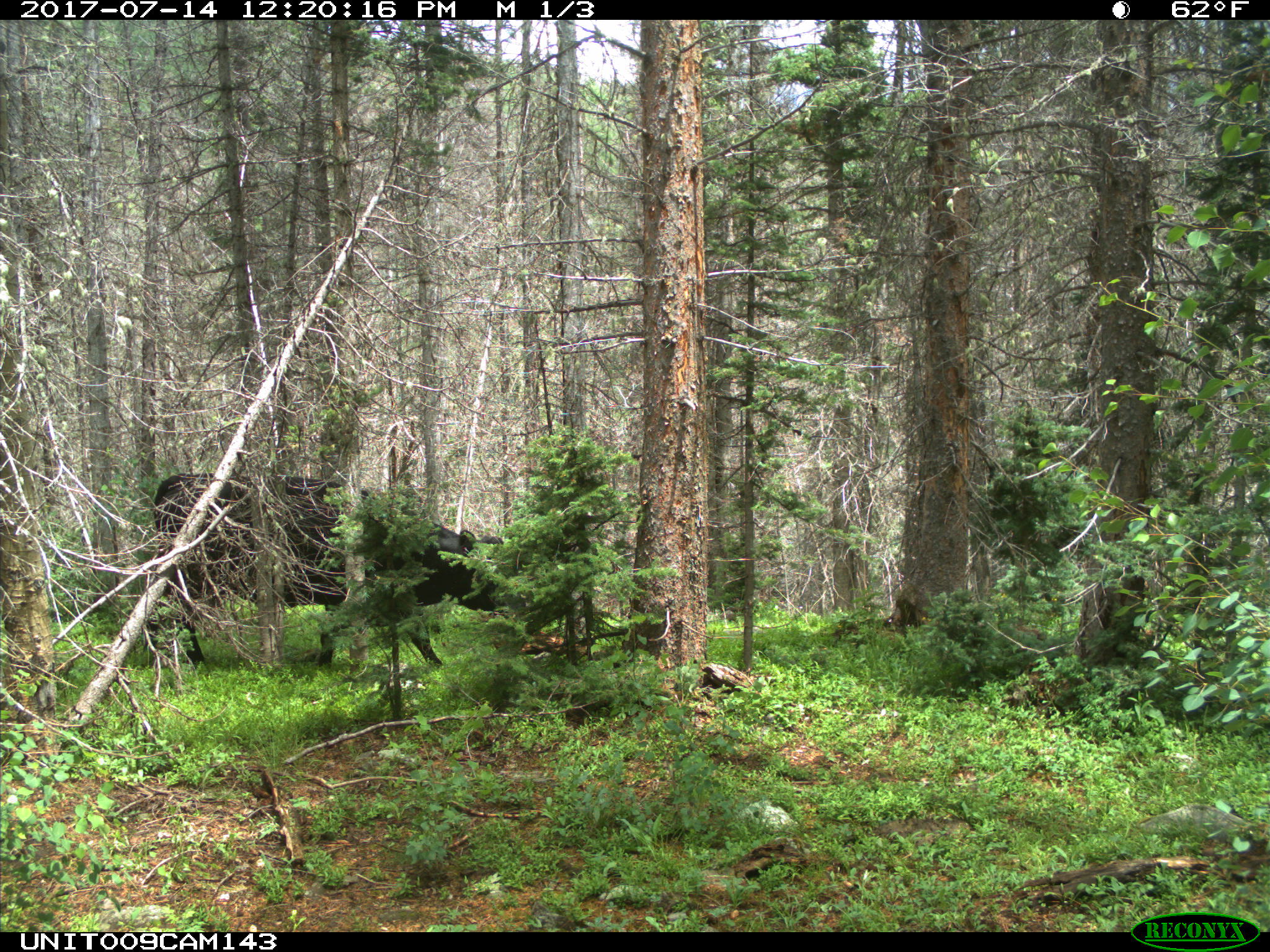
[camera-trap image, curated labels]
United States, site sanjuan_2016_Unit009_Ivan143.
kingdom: Animalia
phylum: Chordata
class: Mammalia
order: Artiodactyla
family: Bovidae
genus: Bos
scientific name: Bos taurus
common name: domestic cow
Bos taurus (domestic cow).